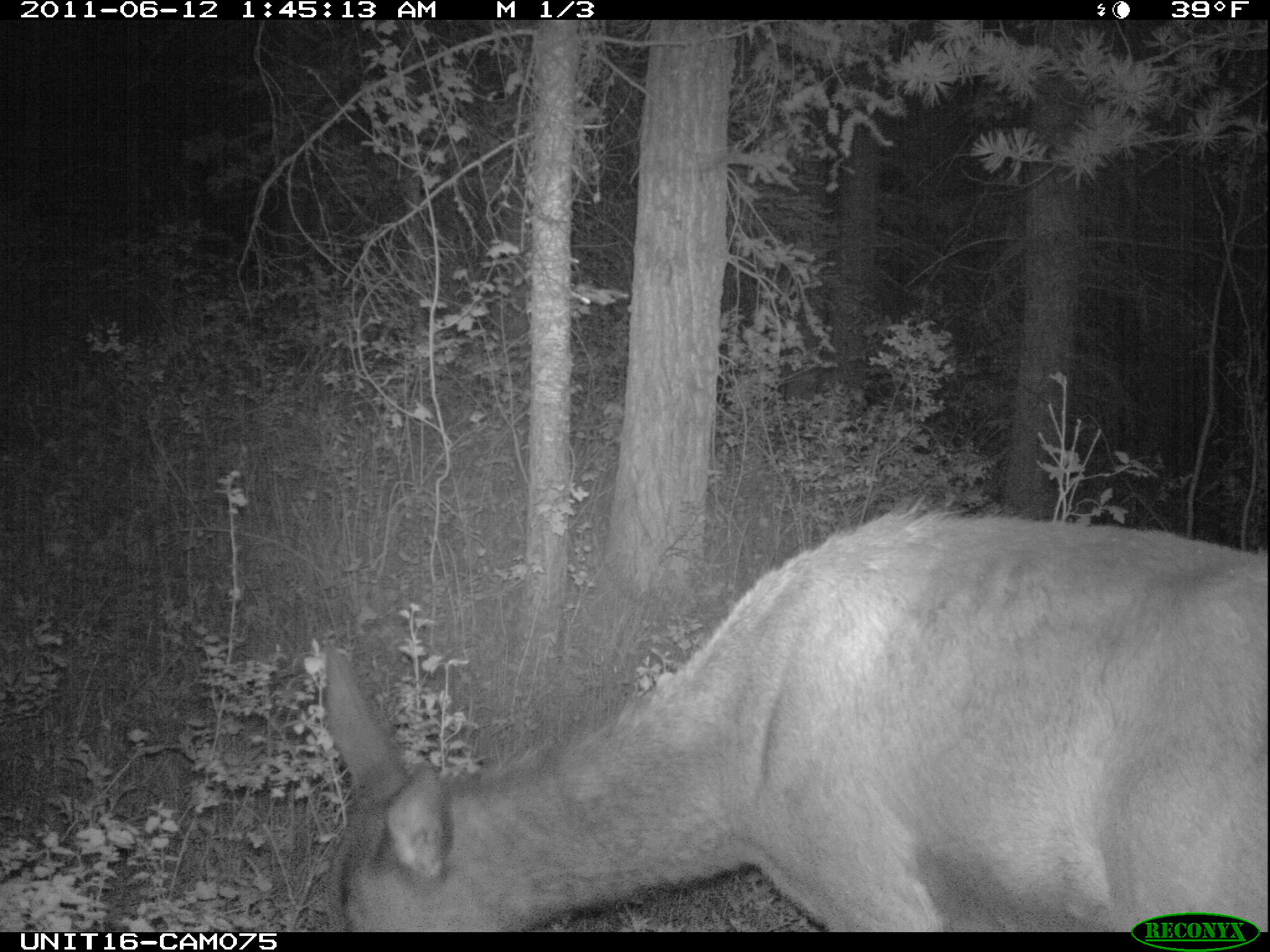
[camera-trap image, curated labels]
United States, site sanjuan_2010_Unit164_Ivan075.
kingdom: Animalia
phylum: Chordata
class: Mammalia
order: Artiodactyla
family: Cervidae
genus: Cervus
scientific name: Cervus elaphus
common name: red deer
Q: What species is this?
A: Cervus elaphus (red deer).